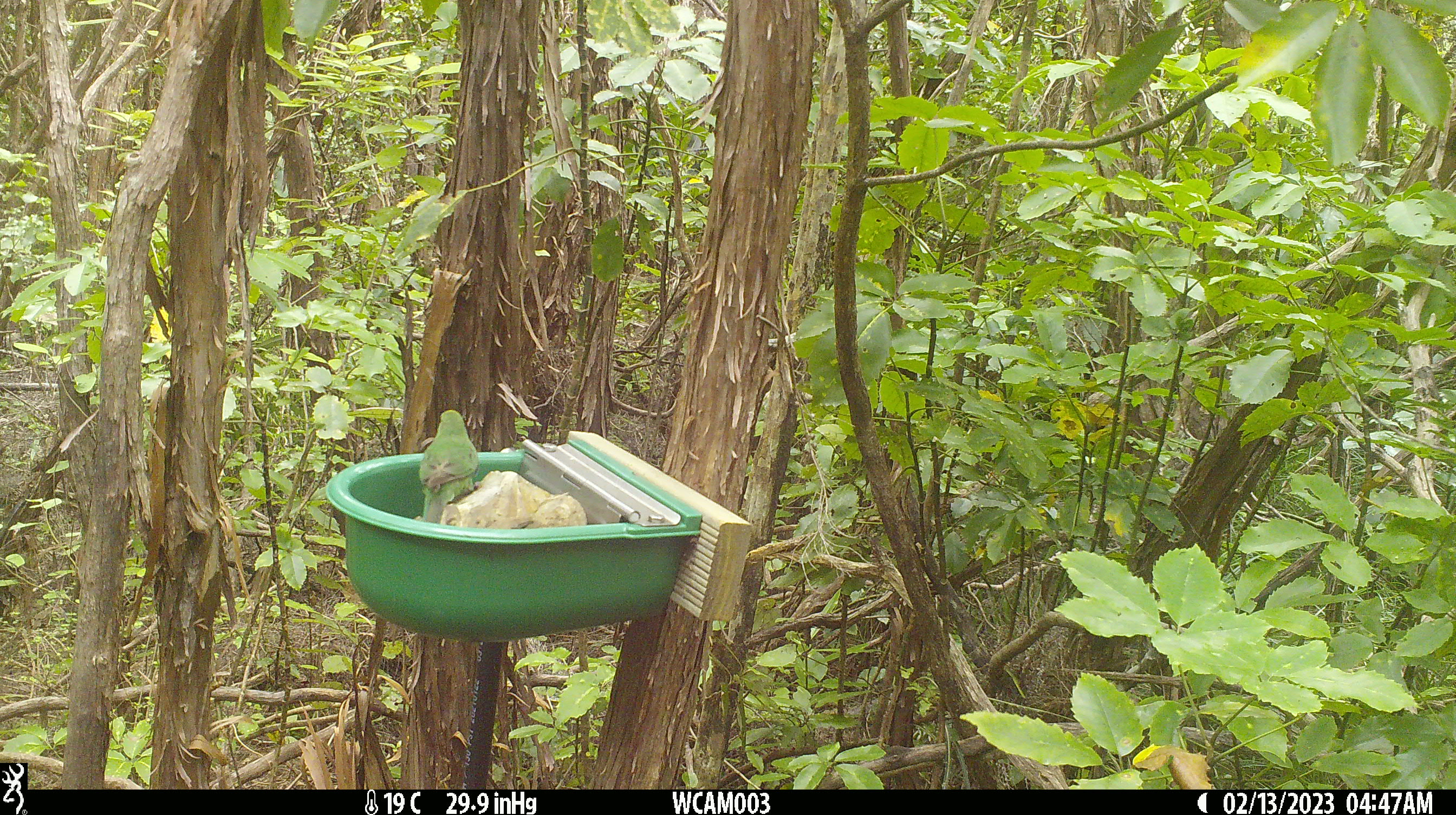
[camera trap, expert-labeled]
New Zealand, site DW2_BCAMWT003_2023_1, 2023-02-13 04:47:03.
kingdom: Animalia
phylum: Chordata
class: Aves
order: Psittaciformes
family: Psittaculidae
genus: Cyanoramphus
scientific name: Cyanoramphus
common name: parakeet